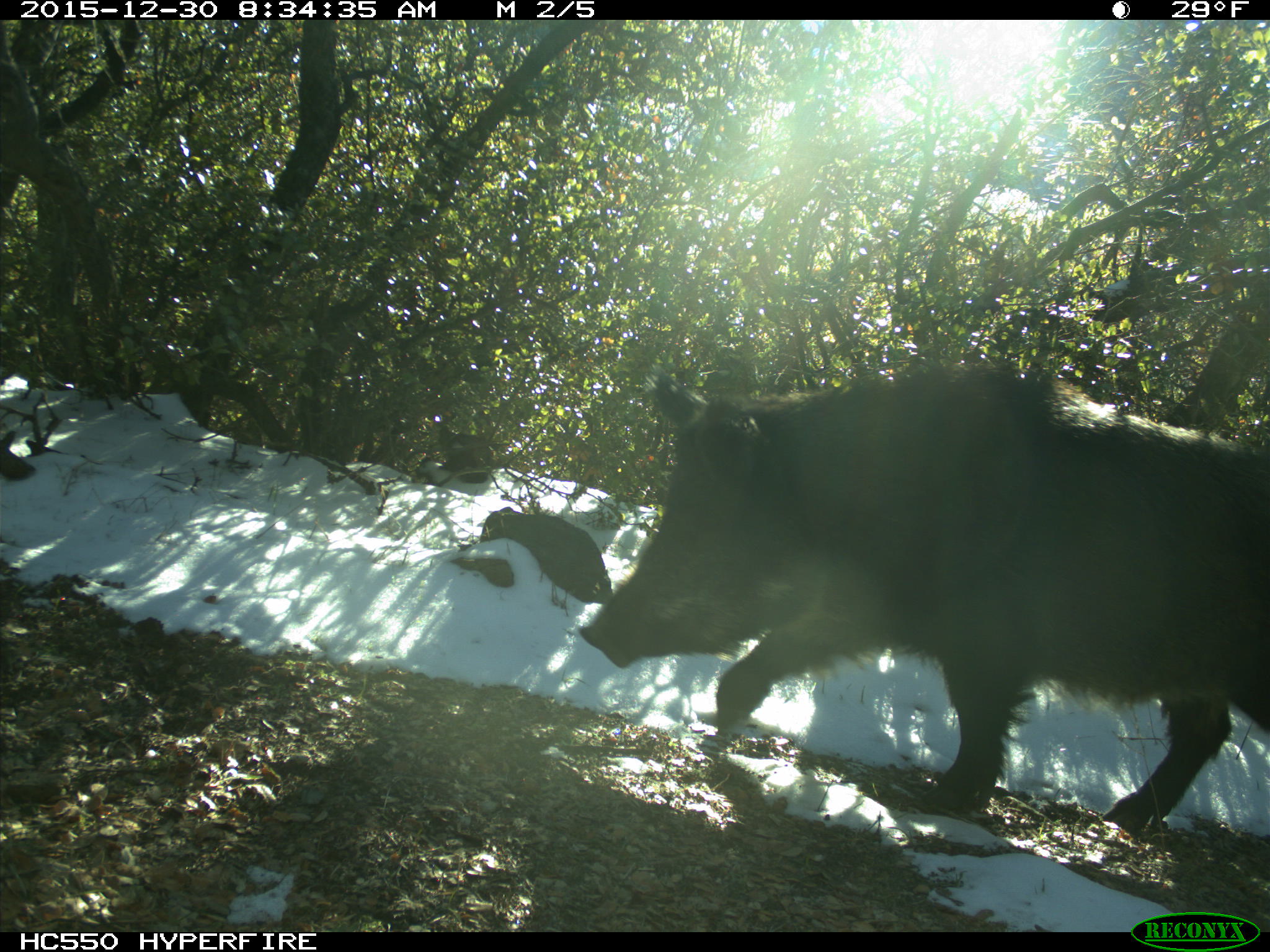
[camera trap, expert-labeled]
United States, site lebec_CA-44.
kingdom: Animalia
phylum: Chordata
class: Mammalia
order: Artiodactyla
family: Suidae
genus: Sus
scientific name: Sus scrofa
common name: wild boar